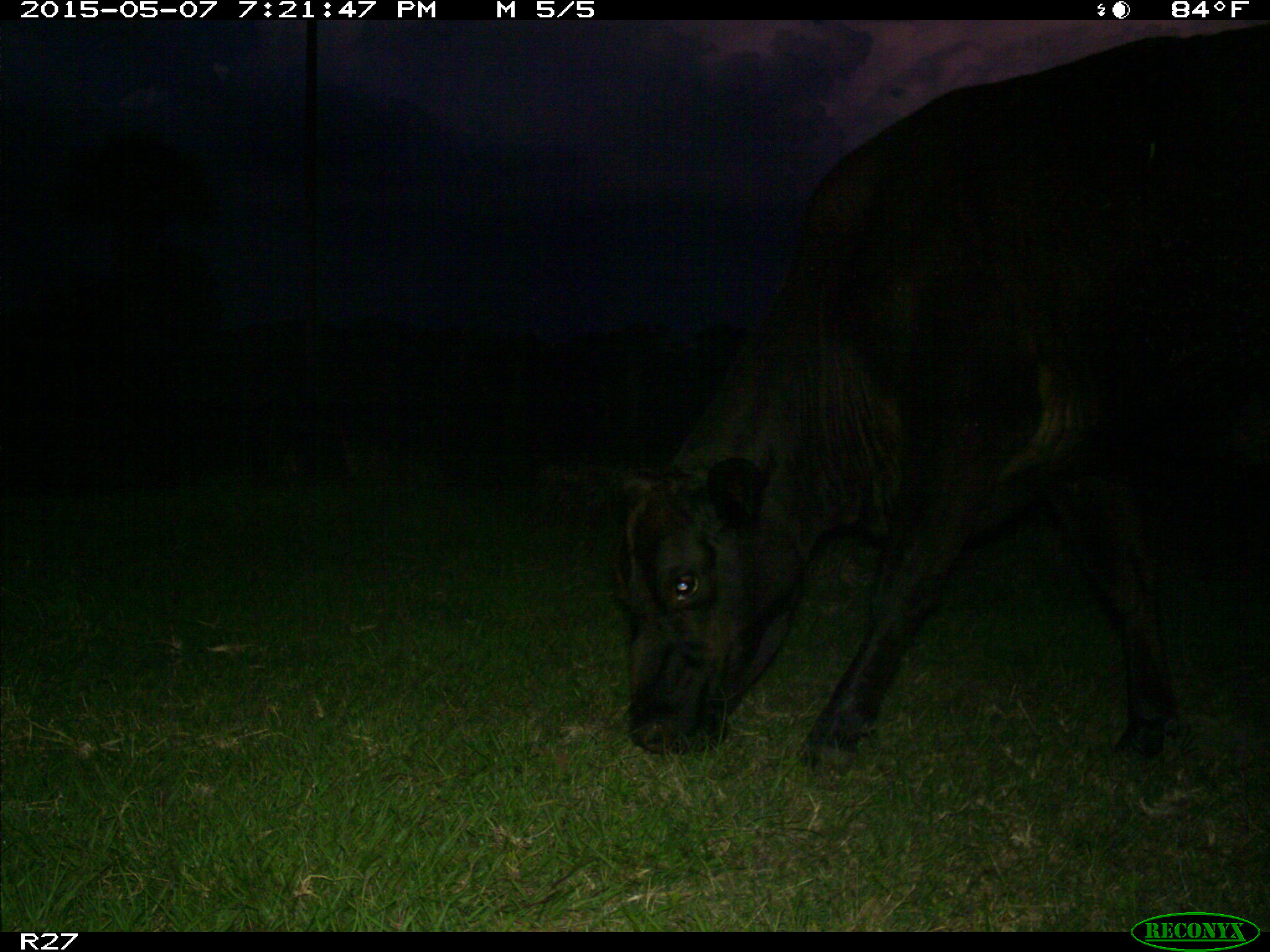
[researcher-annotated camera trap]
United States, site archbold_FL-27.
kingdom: Animalia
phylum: Chordata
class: Mammalia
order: Artiodactyla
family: Bovidae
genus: Bos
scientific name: Bos taurus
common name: domestic cow